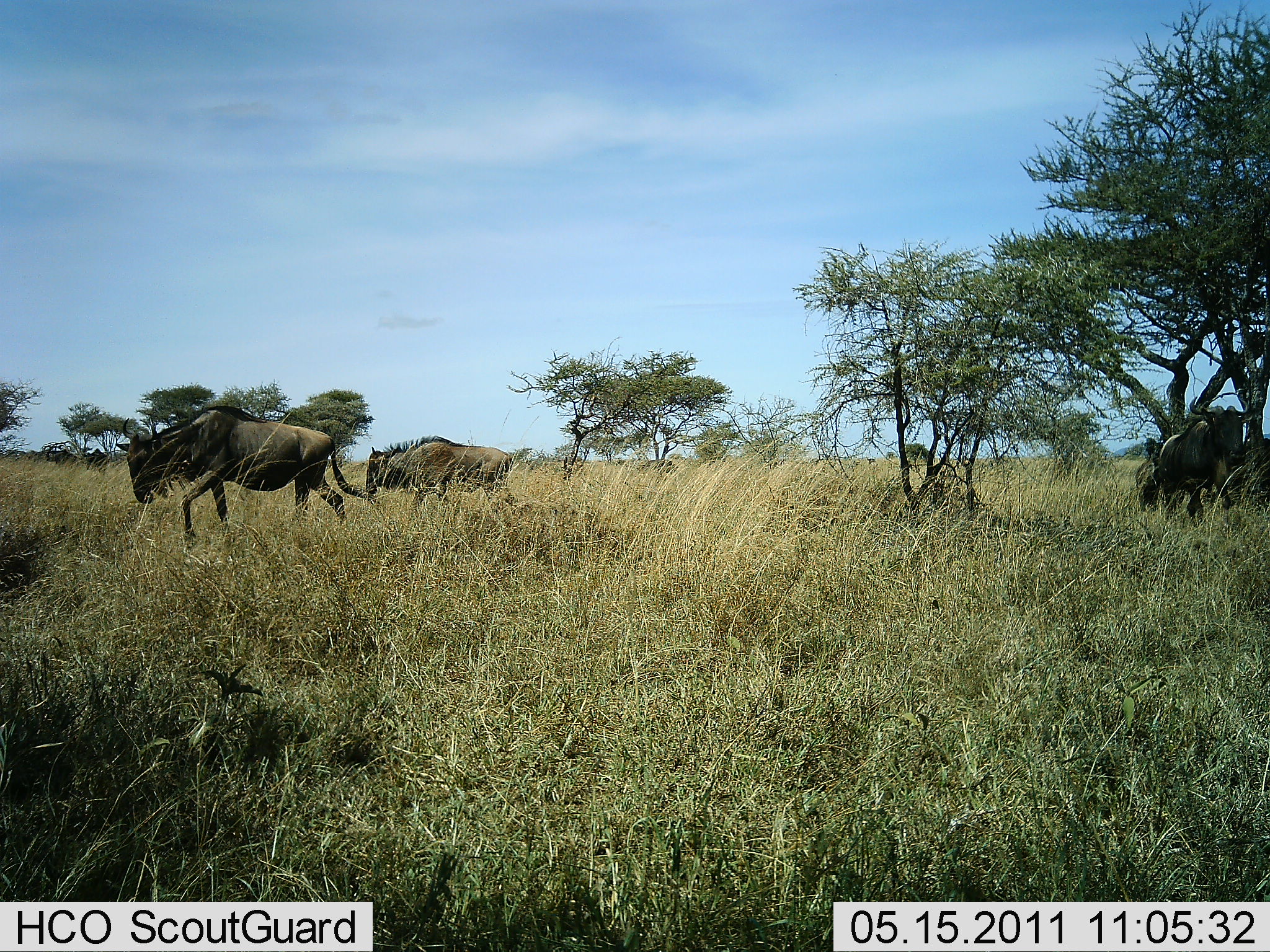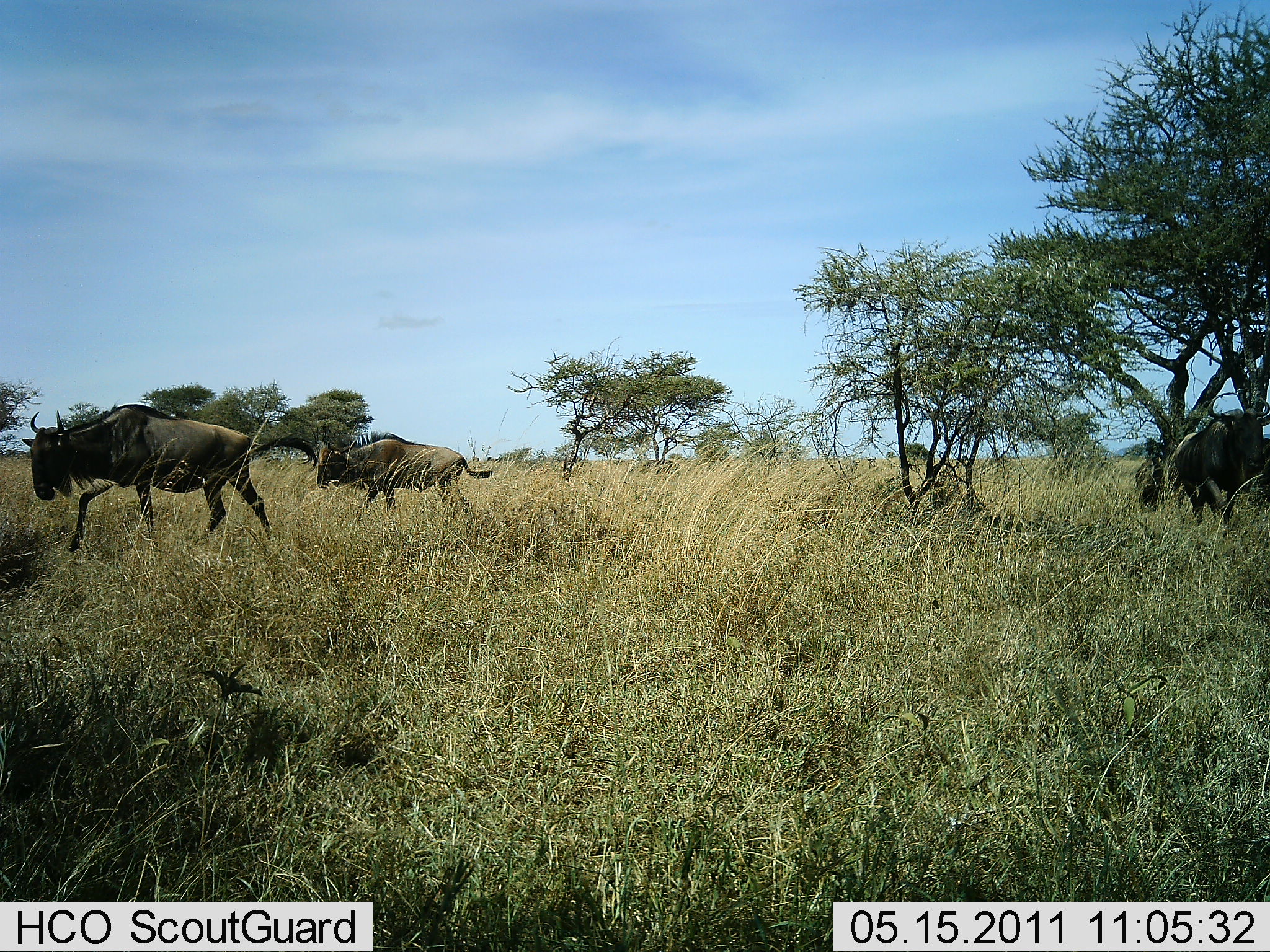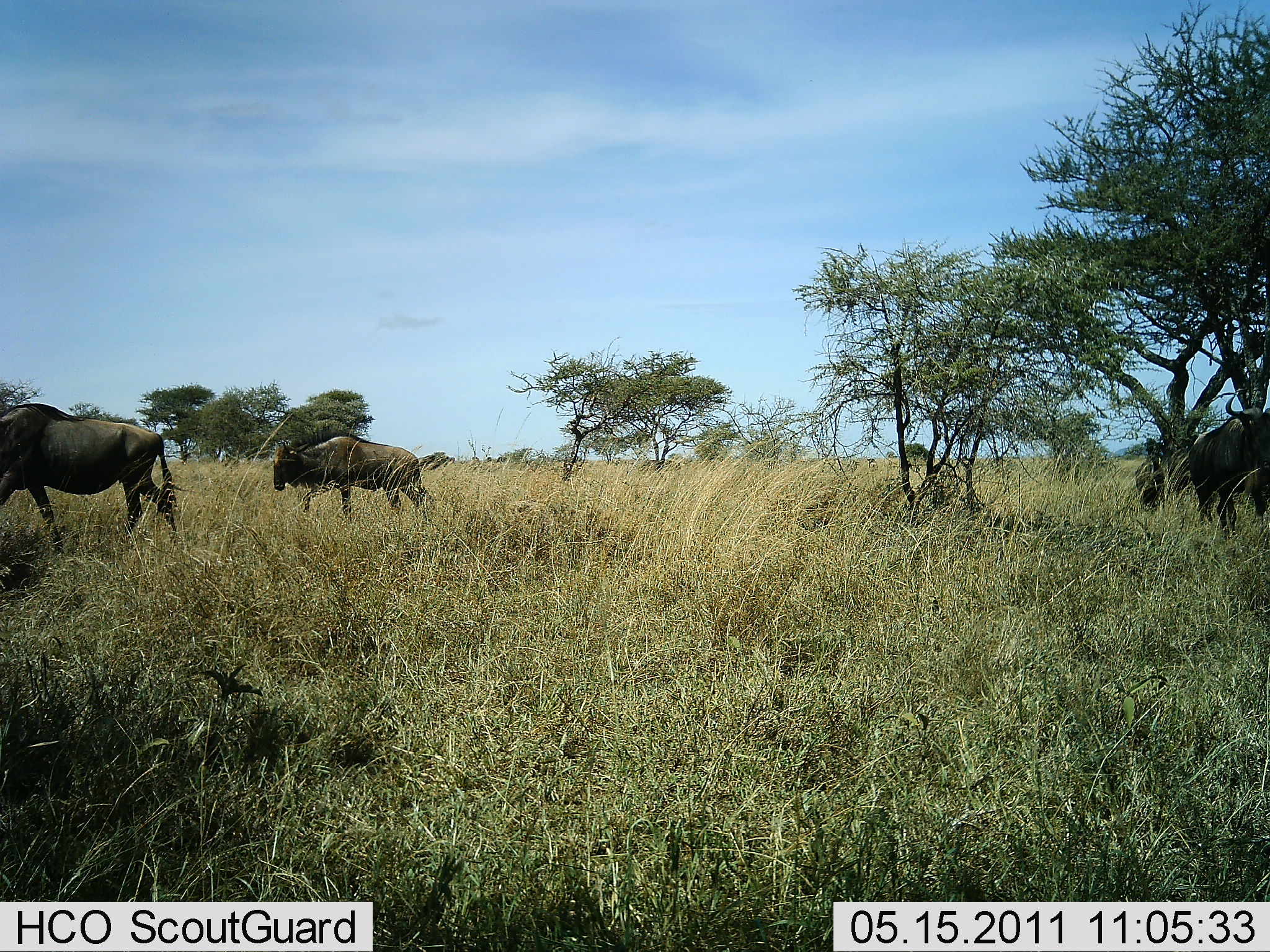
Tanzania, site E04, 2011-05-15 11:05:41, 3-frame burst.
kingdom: Animalia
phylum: Chordata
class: Mammalia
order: Artiodactyla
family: Bovidae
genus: Connochaetes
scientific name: Connochaetes taurinus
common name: blue wildebeest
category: wildebeest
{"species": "wildebeest (blue wildebeest) (Connochaetes taurinus)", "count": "3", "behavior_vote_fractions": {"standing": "8%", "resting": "0%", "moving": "100%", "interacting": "0%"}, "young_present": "0%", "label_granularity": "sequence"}